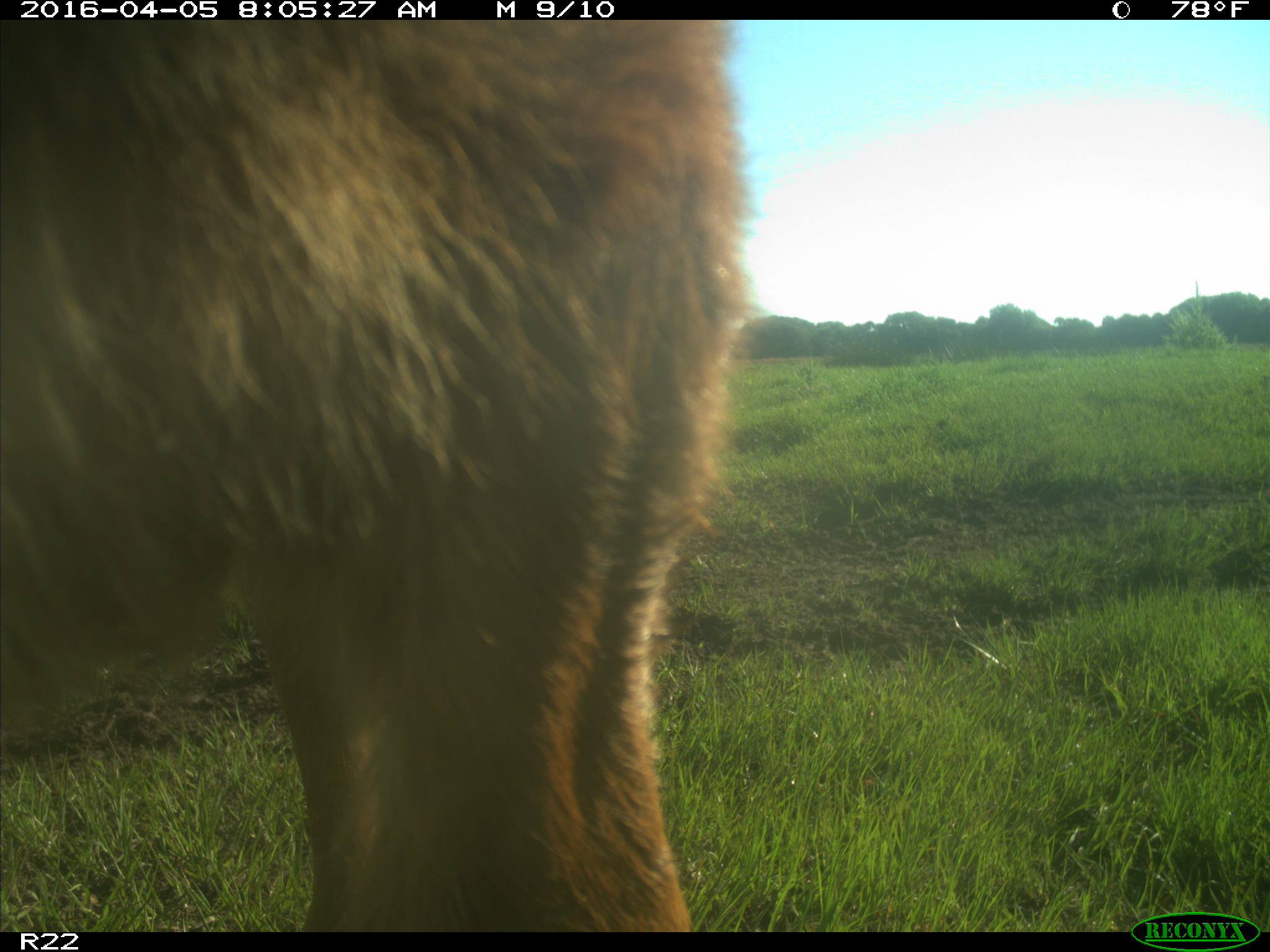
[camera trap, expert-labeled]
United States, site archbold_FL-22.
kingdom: Animalia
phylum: Chordata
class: Mammalia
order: Artiodactyla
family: Bovidae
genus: Bos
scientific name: Bos taurus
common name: domestic cow